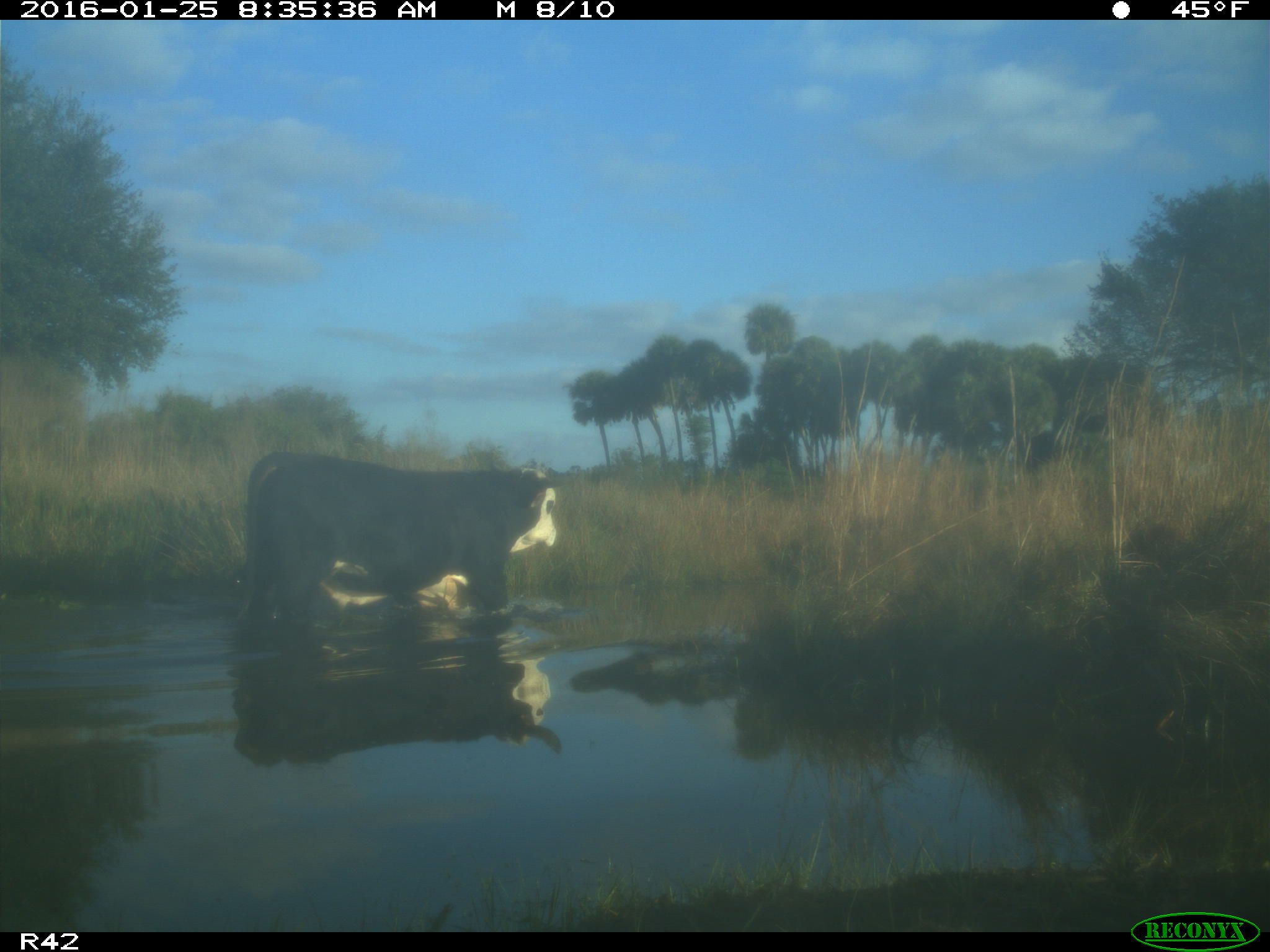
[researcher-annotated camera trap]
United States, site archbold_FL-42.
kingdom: Animalia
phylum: Chordata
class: Mammalia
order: Artiodactyla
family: Bovidae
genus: Bos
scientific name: Bos taurus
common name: domestic cow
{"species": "Bos taurus (domestic cow)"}